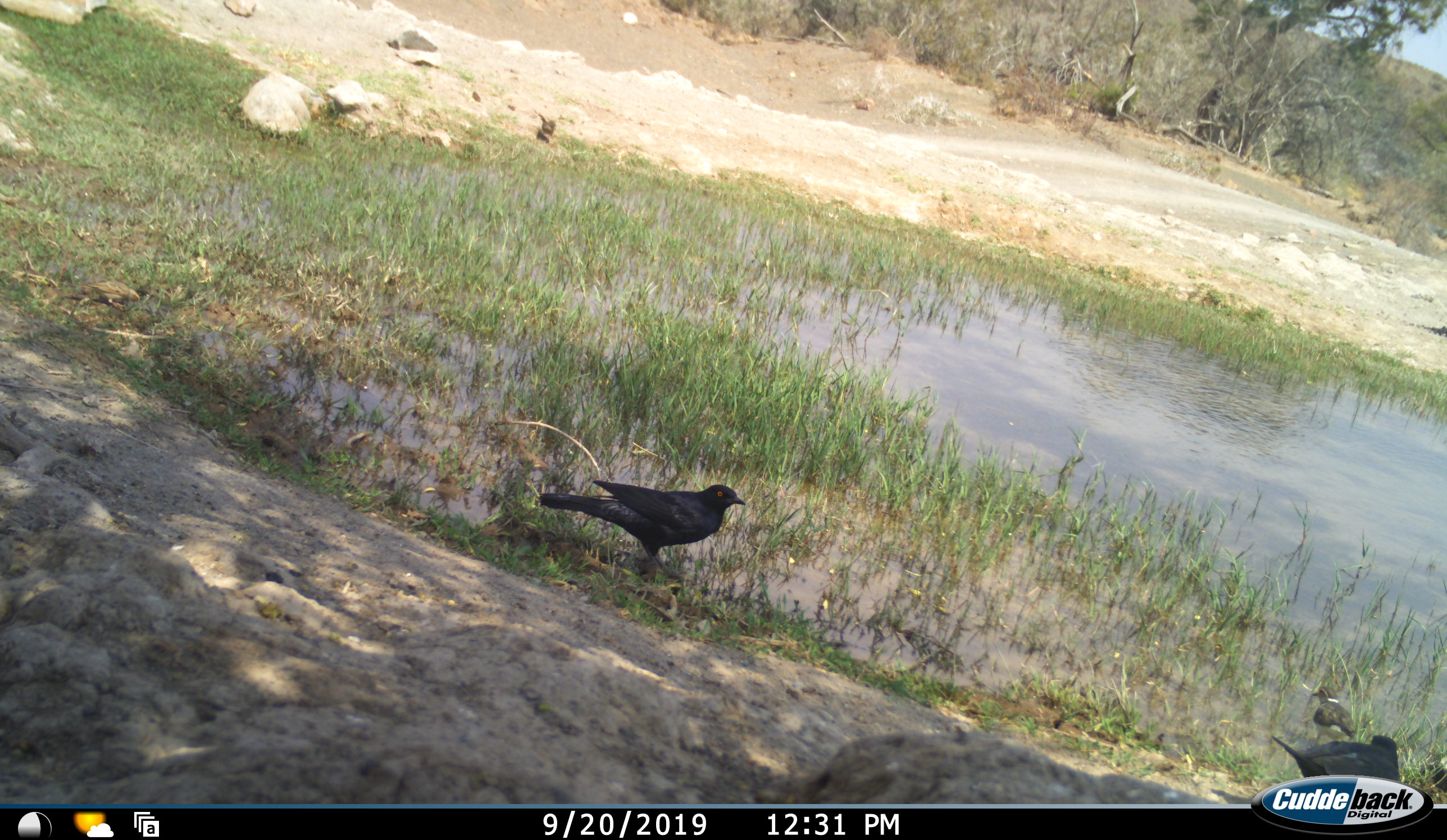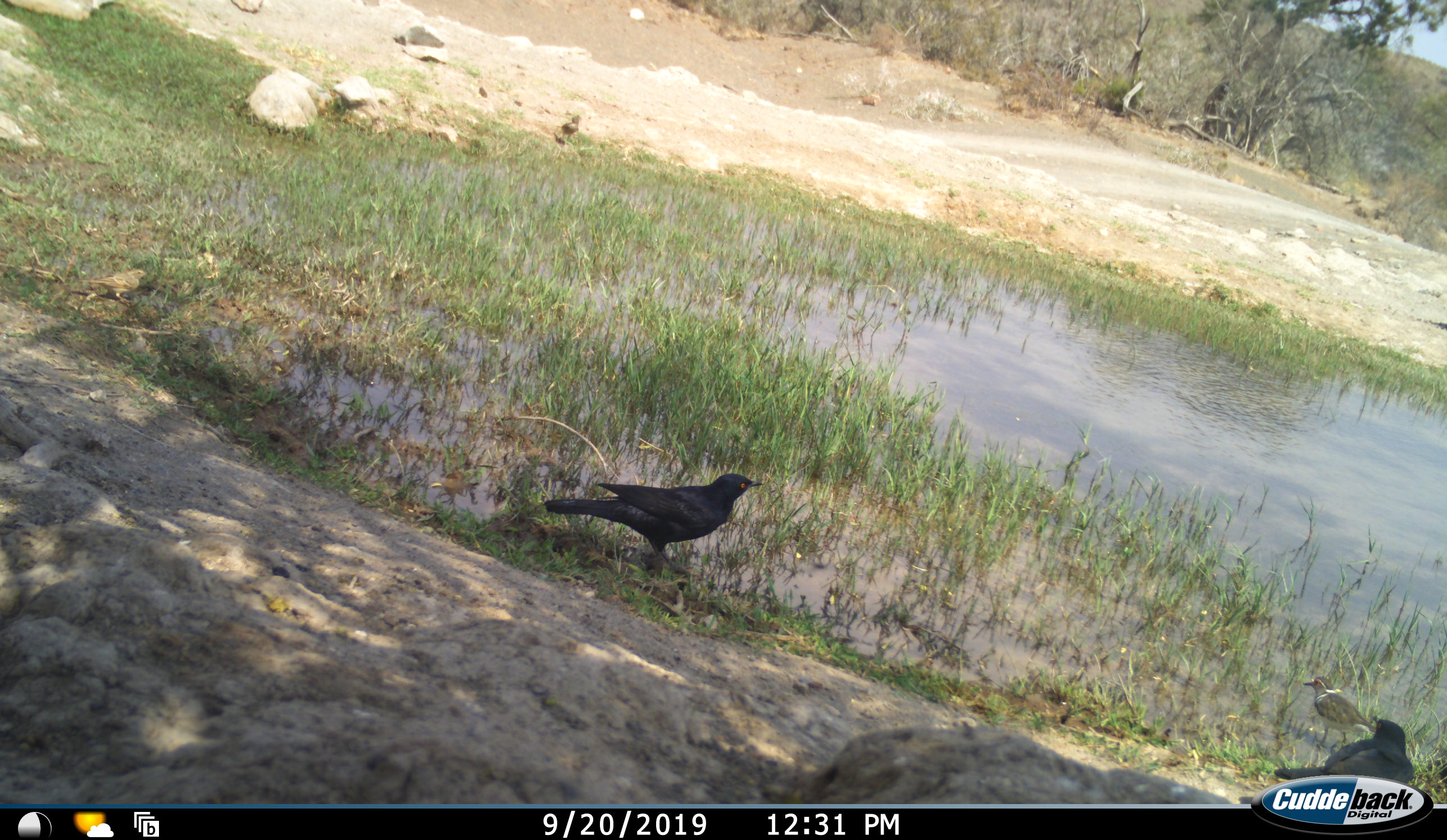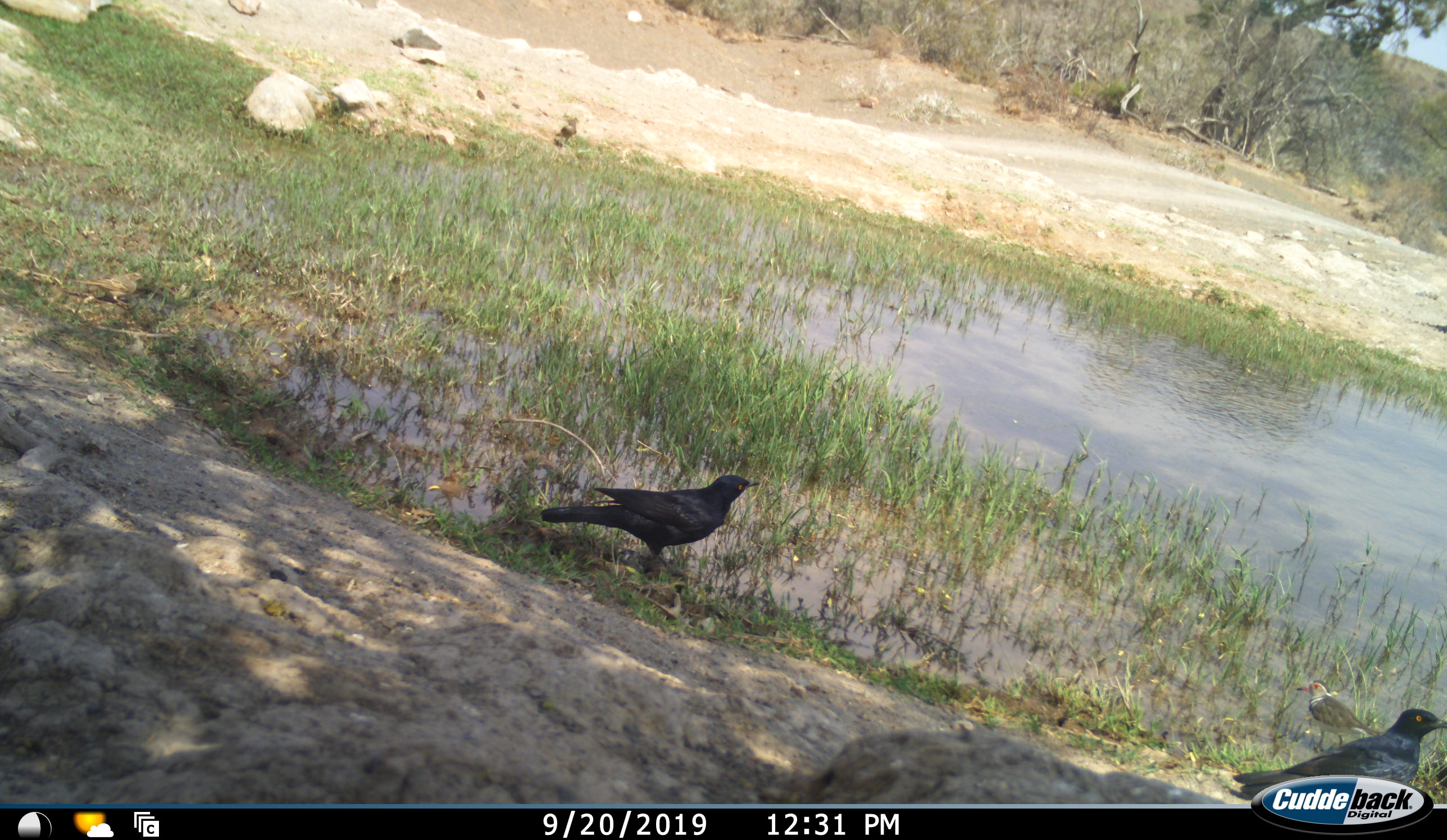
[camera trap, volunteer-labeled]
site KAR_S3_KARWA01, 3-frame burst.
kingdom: Animalia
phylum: Chordata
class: Aves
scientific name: Aves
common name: bird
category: birdother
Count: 4.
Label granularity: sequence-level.